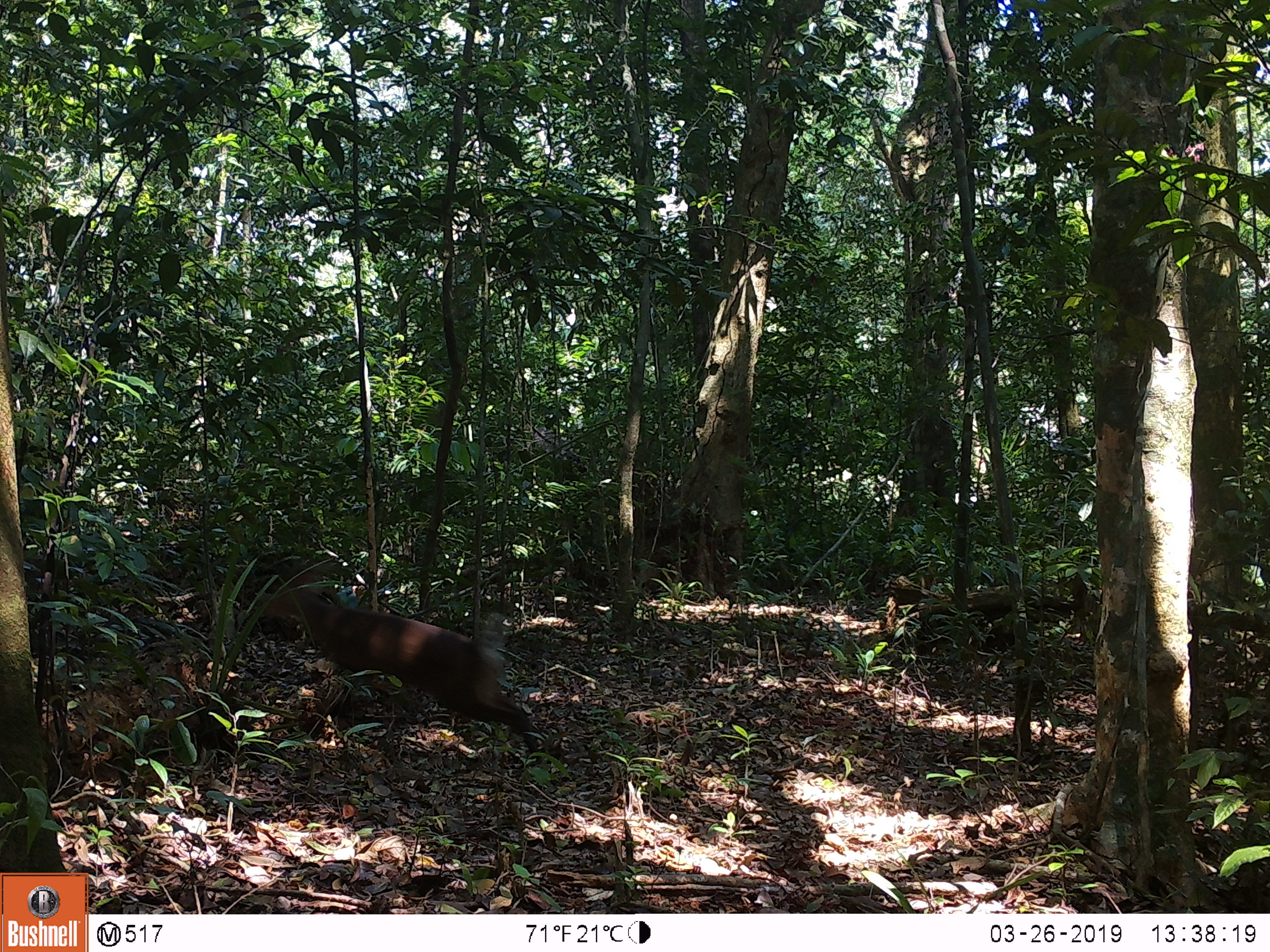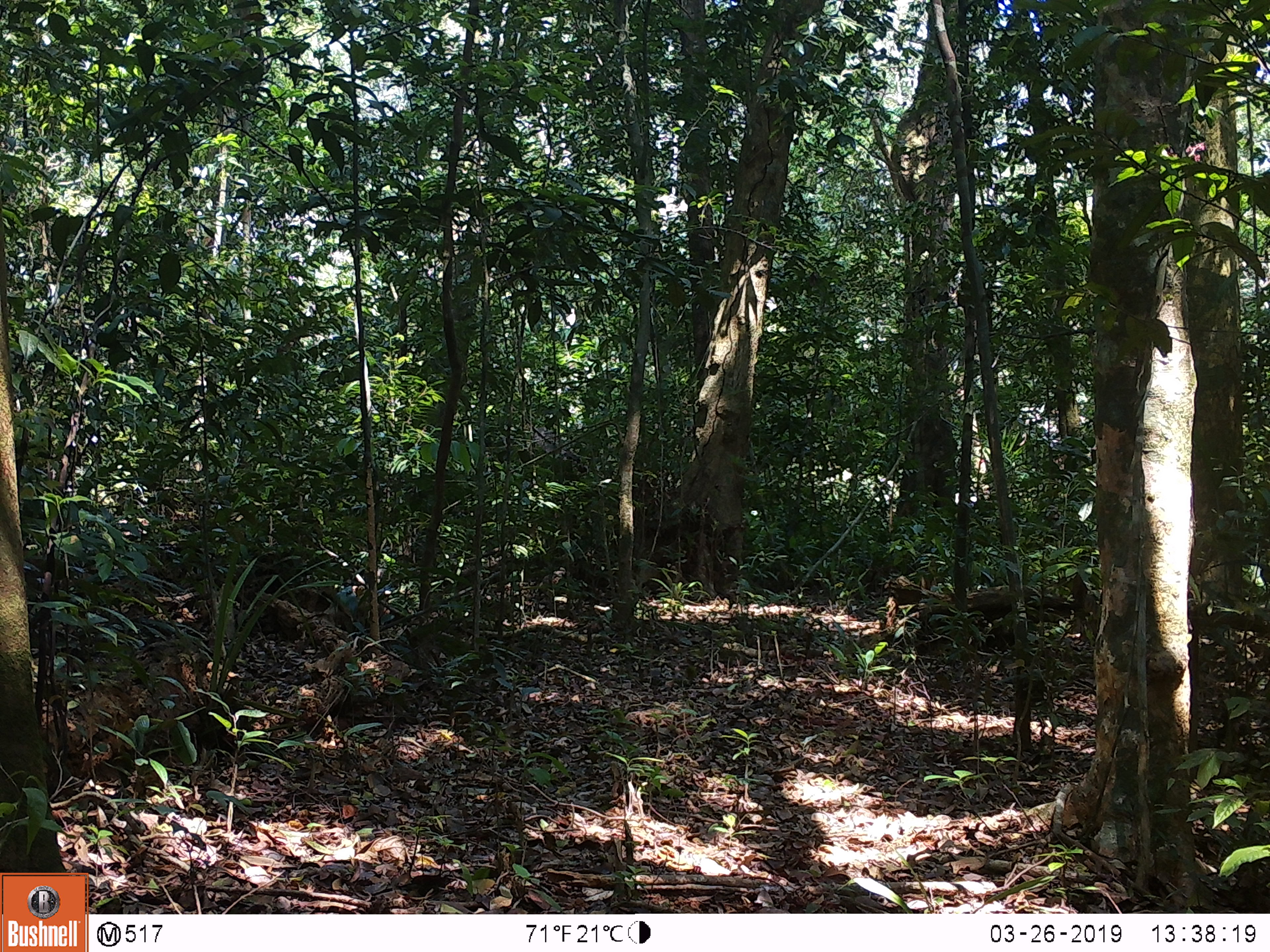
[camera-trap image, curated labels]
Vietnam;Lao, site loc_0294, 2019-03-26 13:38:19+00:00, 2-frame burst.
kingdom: Animalia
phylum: Chordata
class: Mammalia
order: Artiodactyla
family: Cervidae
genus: Muntiacus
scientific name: Muntiacus vuquangensis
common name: large-antlered muntjac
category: large antlered muntjac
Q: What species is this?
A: Large antlered muntjac (large-antlered muntjac) (Muntiacus vuquangensis).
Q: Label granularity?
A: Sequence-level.